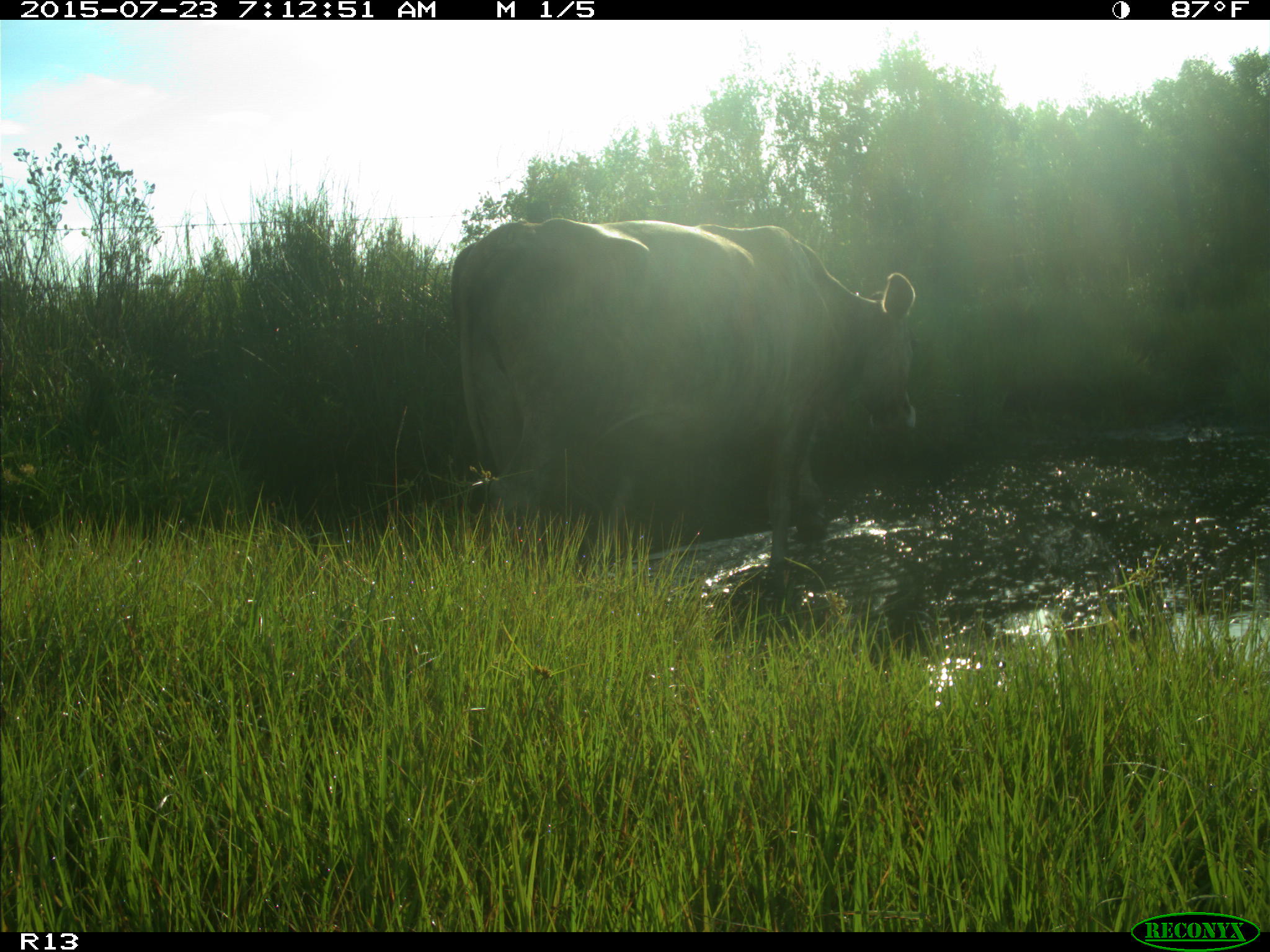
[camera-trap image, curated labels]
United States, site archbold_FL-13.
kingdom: Animalia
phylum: Chordata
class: Mammalia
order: Artiodactyla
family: Bovidae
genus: Bos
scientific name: Bos taurus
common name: domestic cow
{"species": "Bos taurus (domestic cow)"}